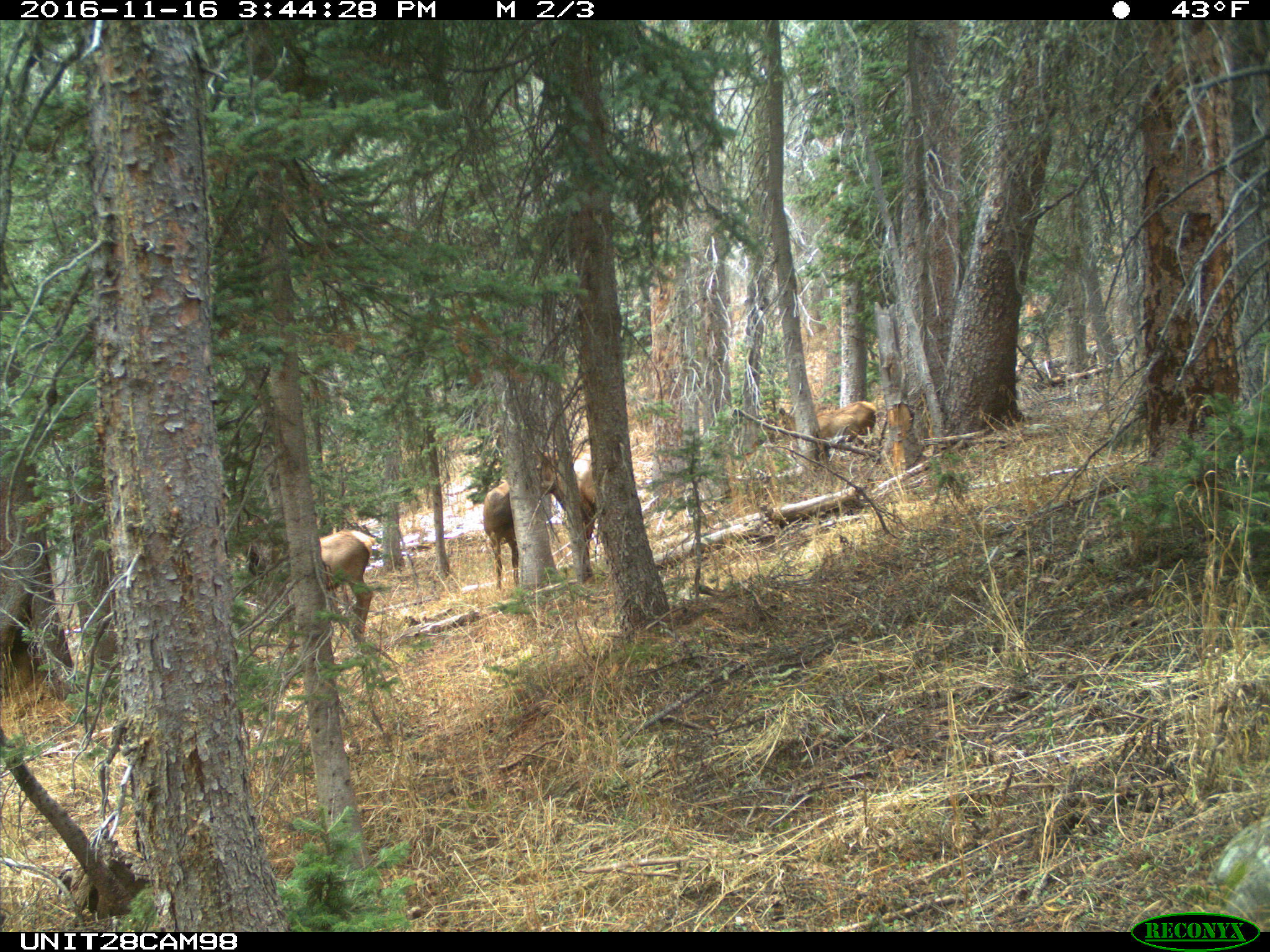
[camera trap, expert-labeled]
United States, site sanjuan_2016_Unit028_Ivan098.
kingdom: Animalia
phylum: Chordata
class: Mammalia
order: Artiodactyla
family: Cervidae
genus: Cervus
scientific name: Cervus elaphus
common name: red deer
Cervus elaphus (red deer).